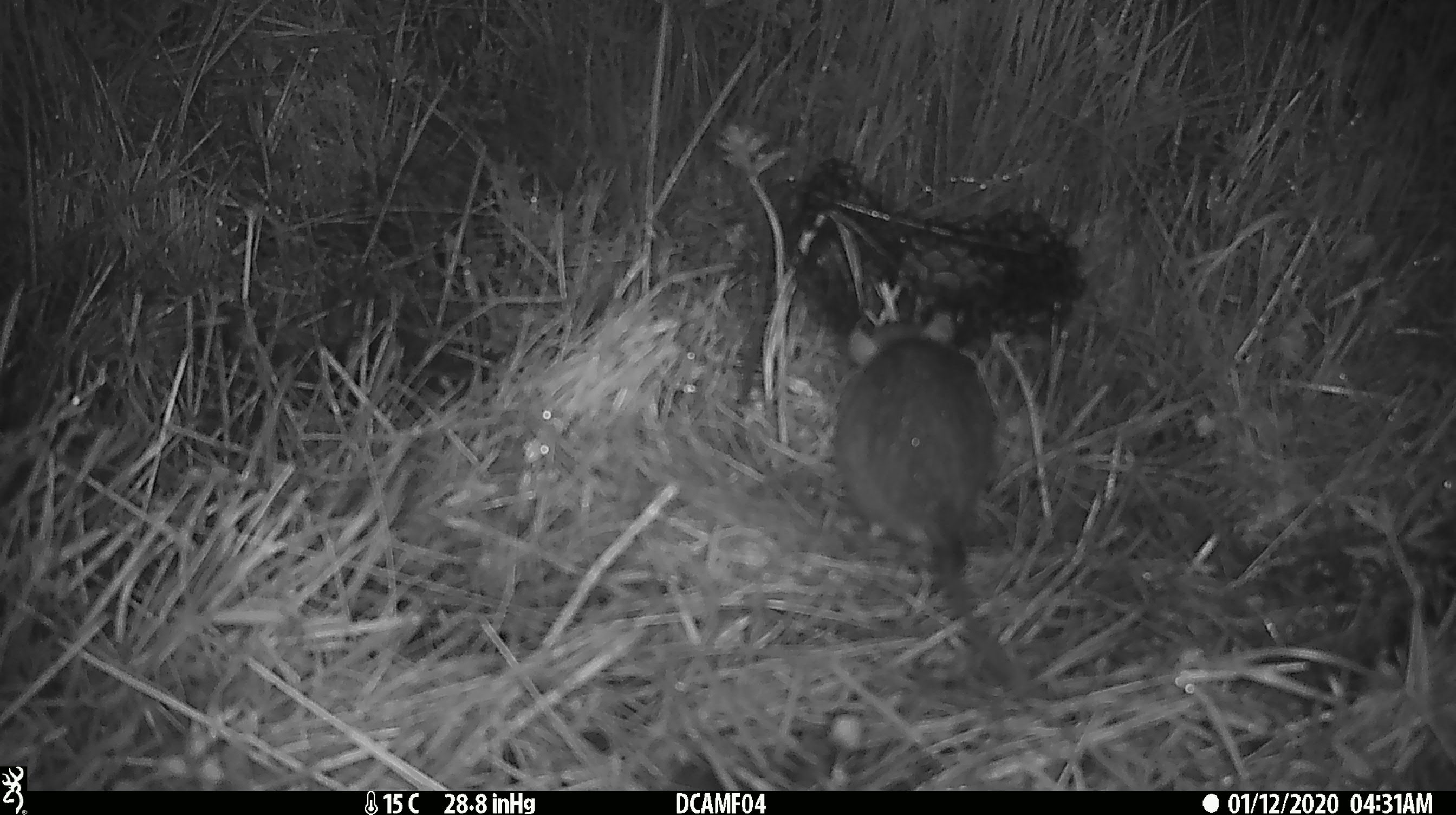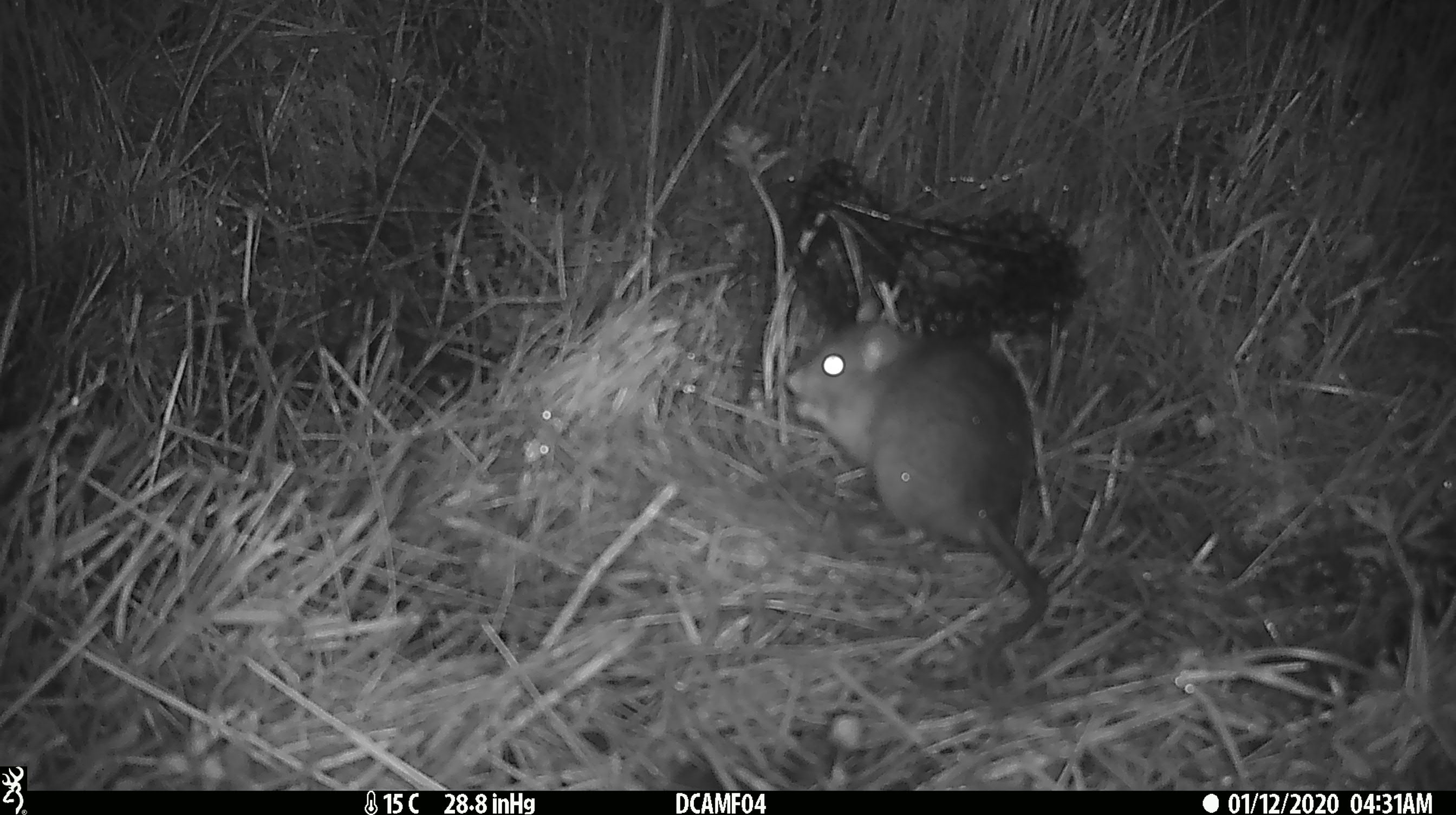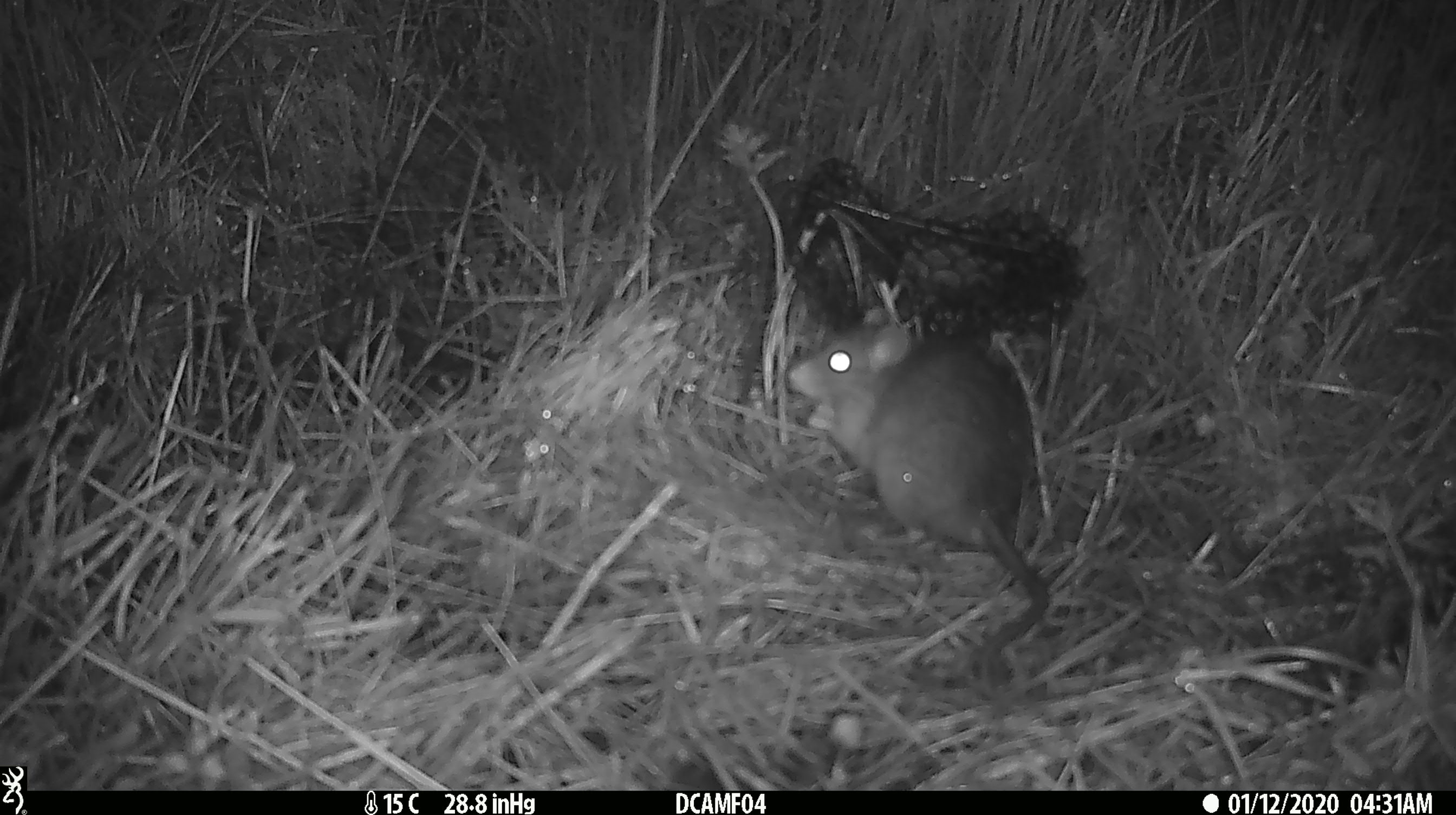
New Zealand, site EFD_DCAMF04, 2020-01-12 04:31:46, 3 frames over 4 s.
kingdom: Animalia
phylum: Chordata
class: Mammalia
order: Rodentia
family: Muridae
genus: Rattus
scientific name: Rattus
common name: rat